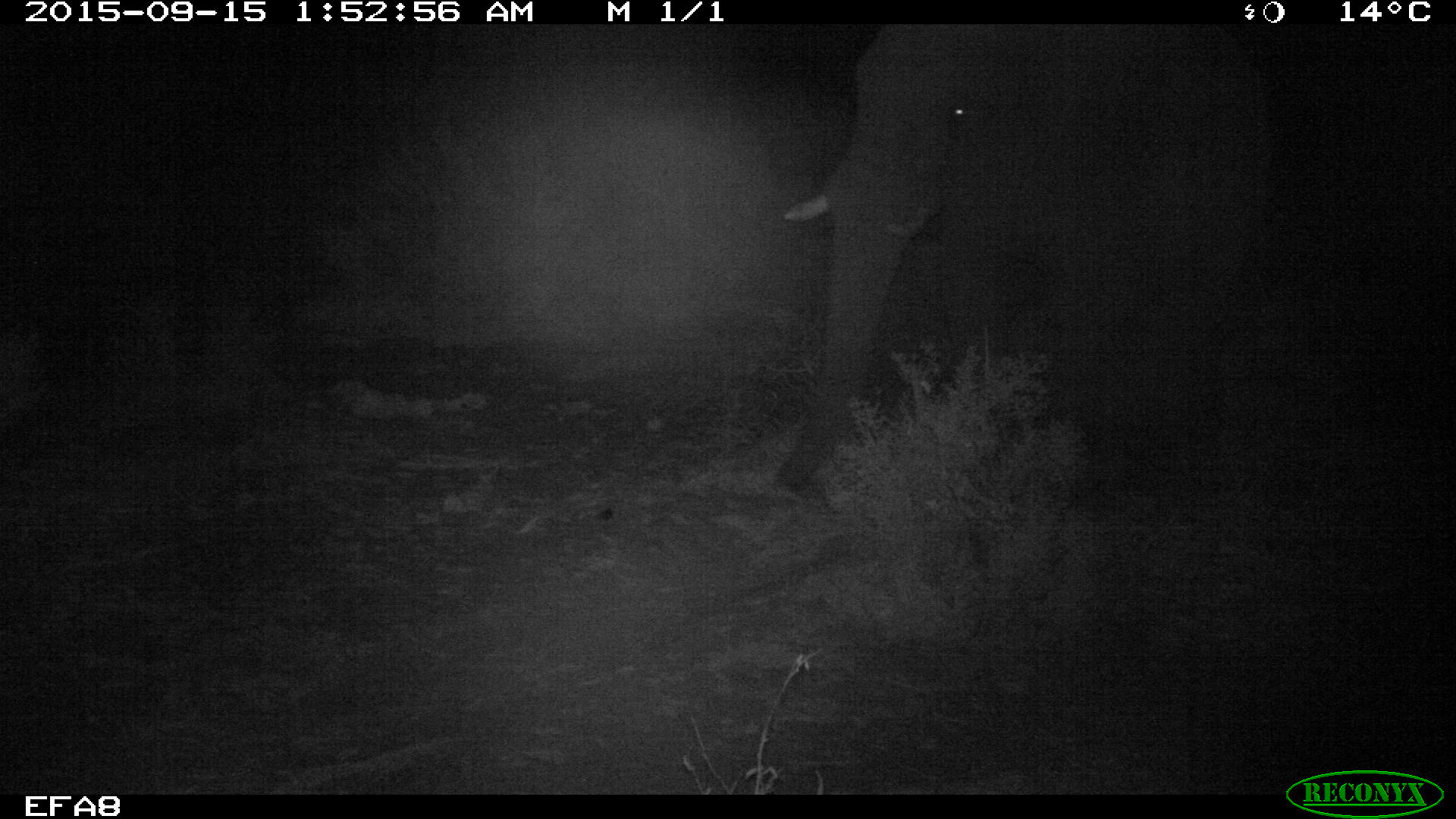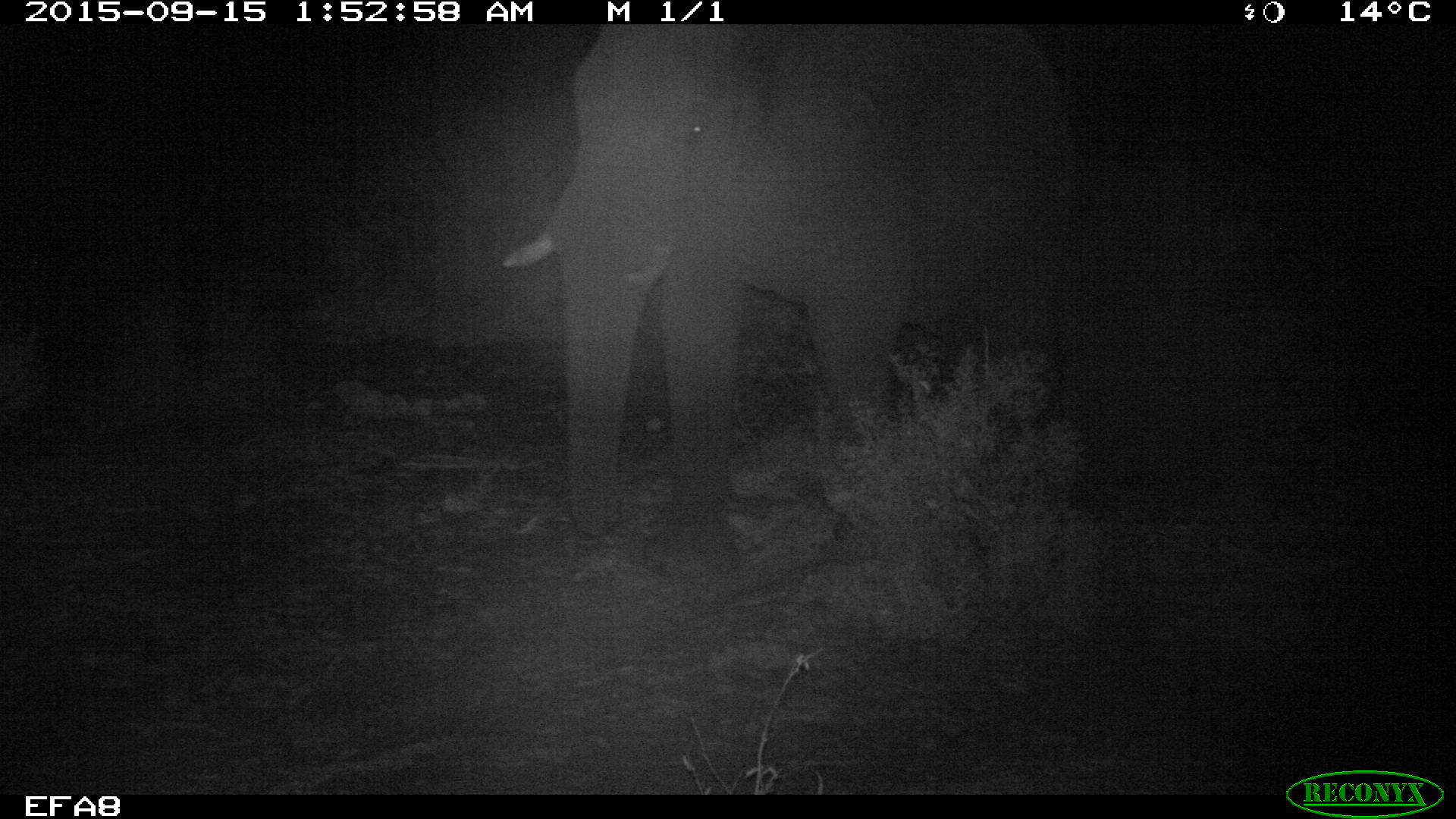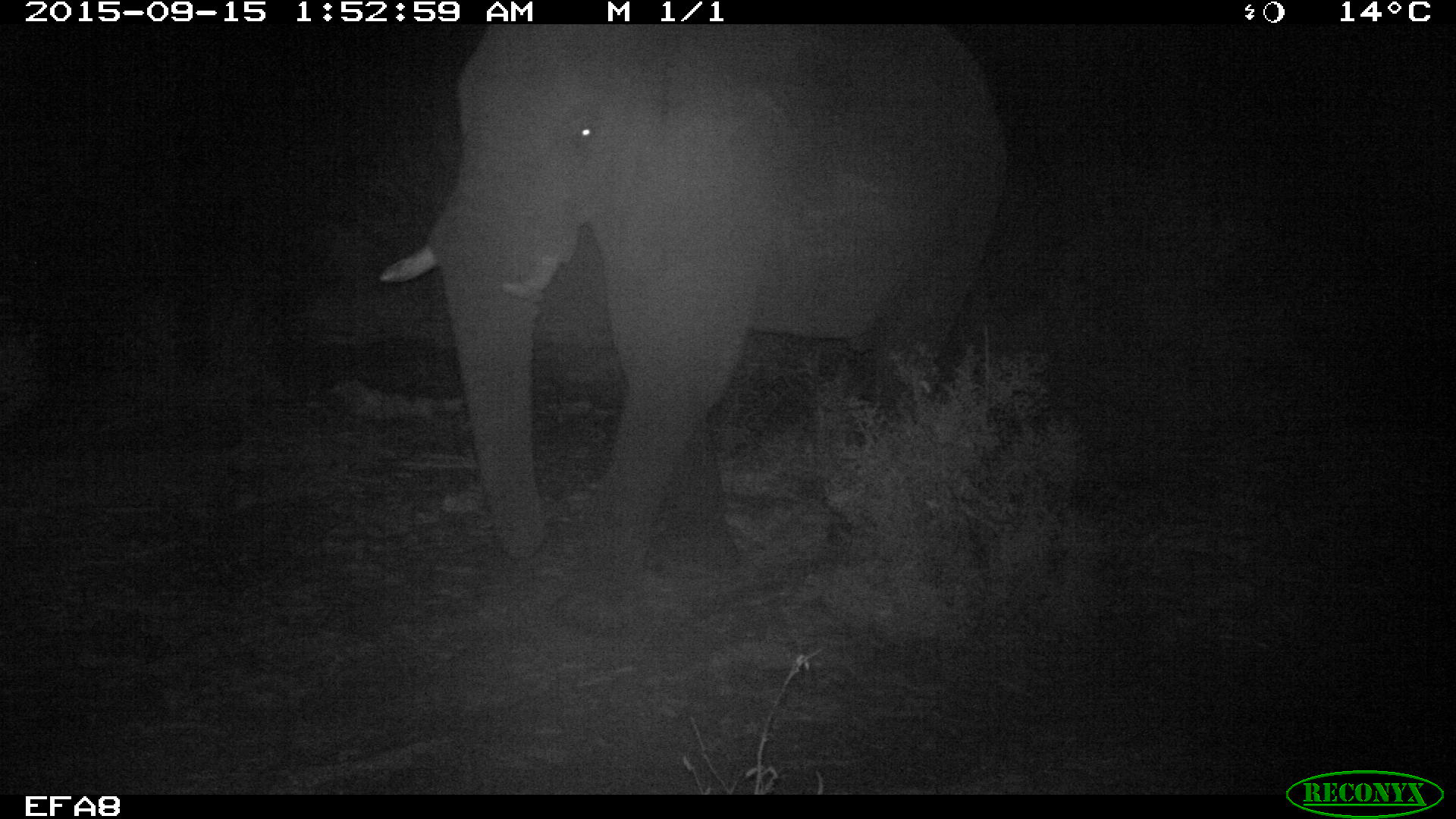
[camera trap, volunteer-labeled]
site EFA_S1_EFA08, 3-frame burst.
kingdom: Animalia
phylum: Chordata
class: Mammalia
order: Proboscidea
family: Elephantidae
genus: Loxodonta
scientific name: Loxodonta africana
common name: african bush elephant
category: elephant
Elephant (african bush elephant) (Loxodonta africana), count 1. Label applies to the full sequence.